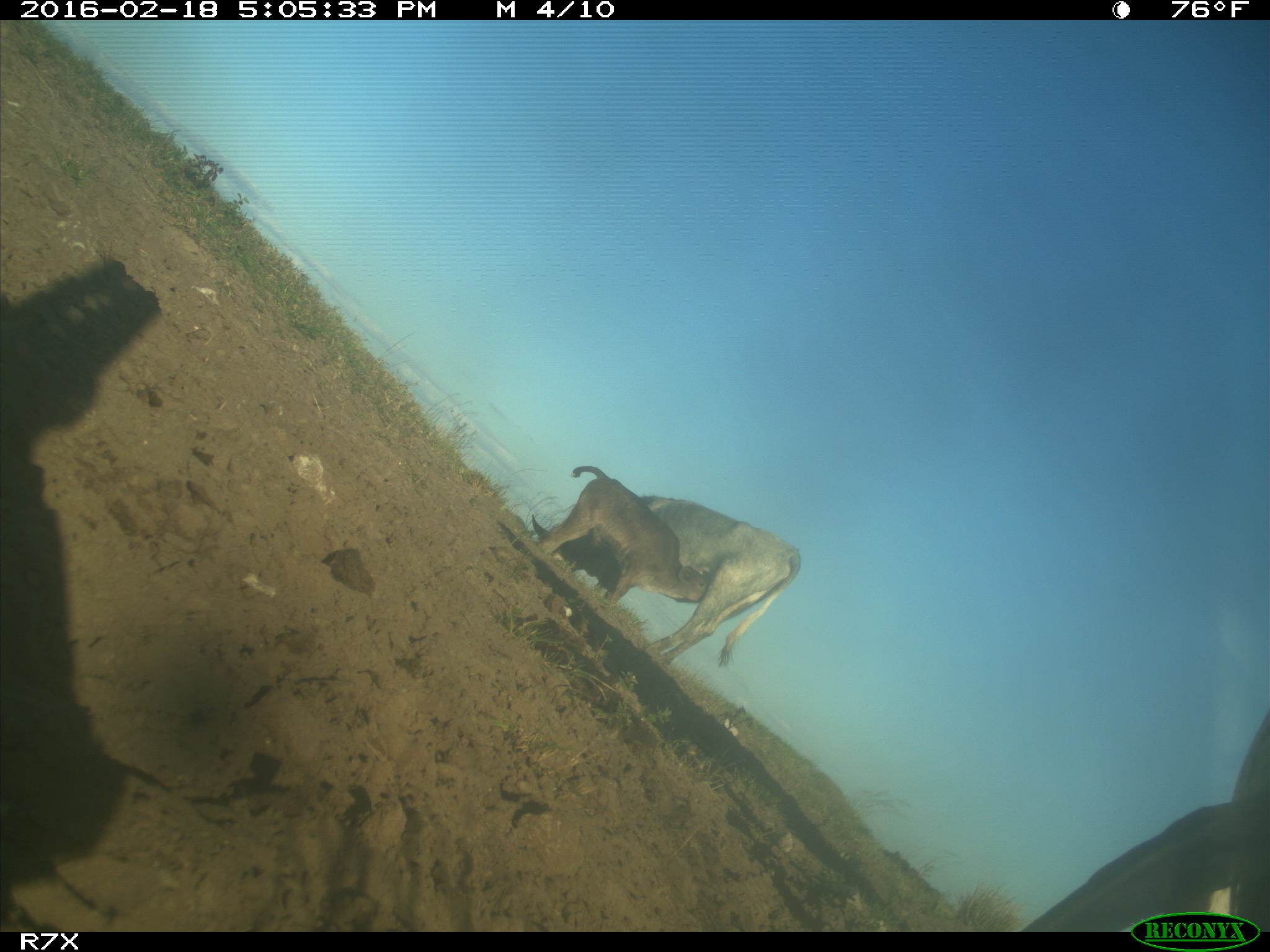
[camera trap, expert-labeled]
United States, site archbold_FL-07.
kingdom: Animalia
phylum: Chordata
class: Mammalia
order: Artiodactyla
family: Bovidae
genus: Bos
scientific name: Bos taurus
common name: domestic cow